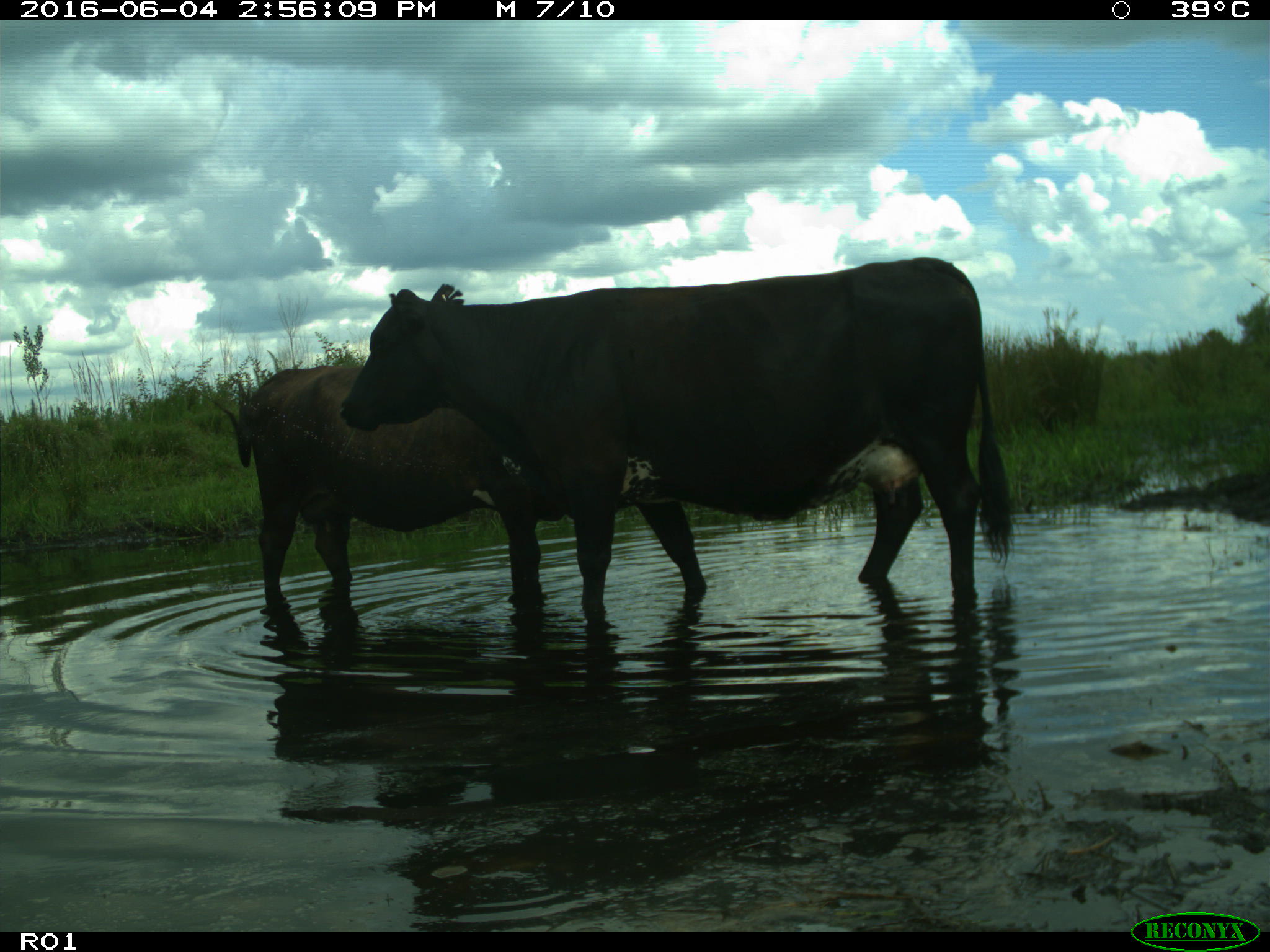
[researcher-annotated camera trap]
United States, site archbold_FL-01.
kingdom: Animalia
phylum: Chordata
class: Mammalia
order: Artiodactyla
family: Bovidae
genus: Bos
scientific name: Bos taurus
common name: domestic cow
Bos taurus (domestic cow).